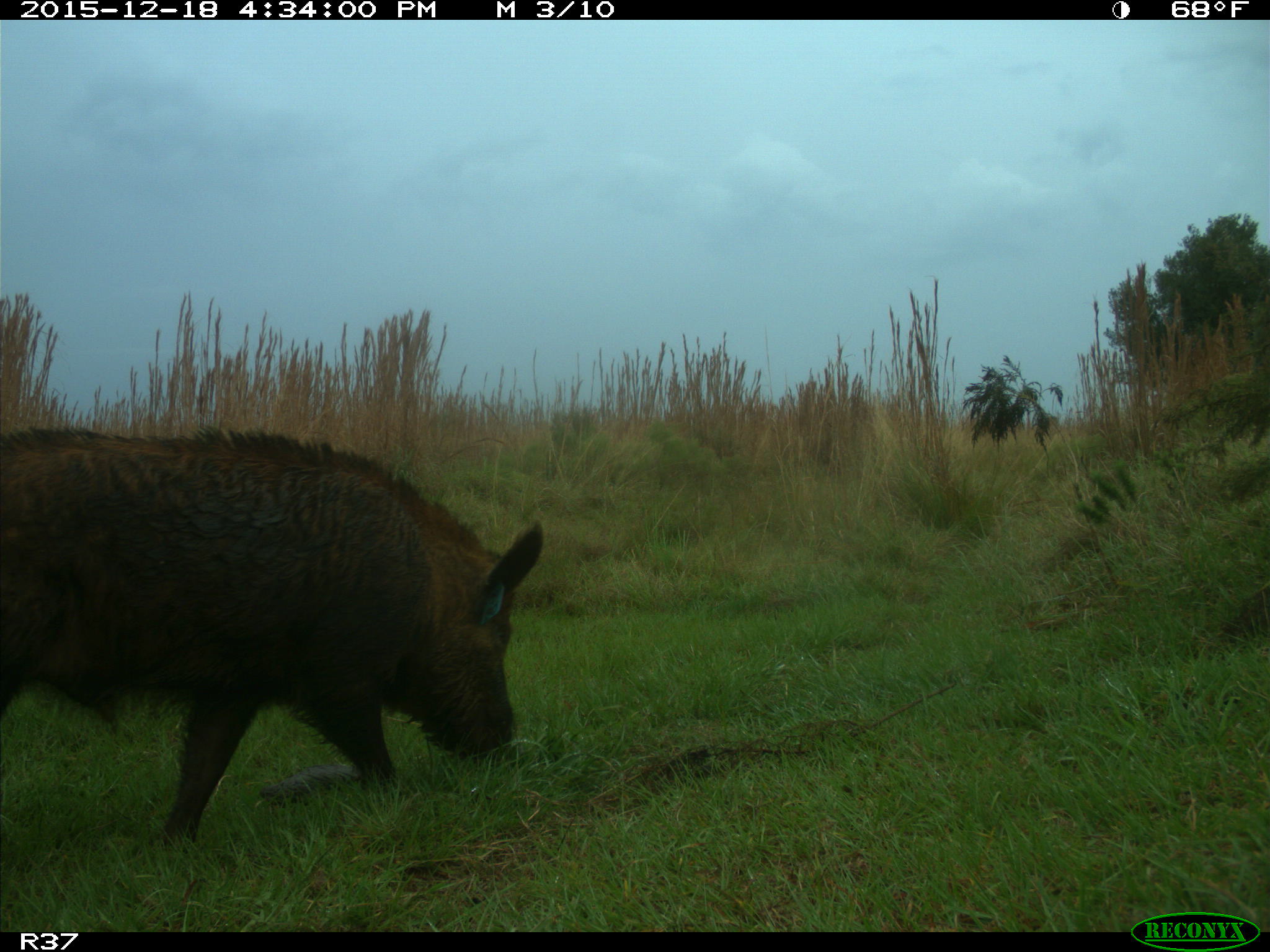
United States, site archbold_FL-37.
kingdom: Animalia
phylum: Chordata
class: Mammalia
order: Artiodactyla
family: Suidae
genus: Sus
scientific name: Sus scrofa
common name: wild boar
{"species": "Sus scrofa (wild boar)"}